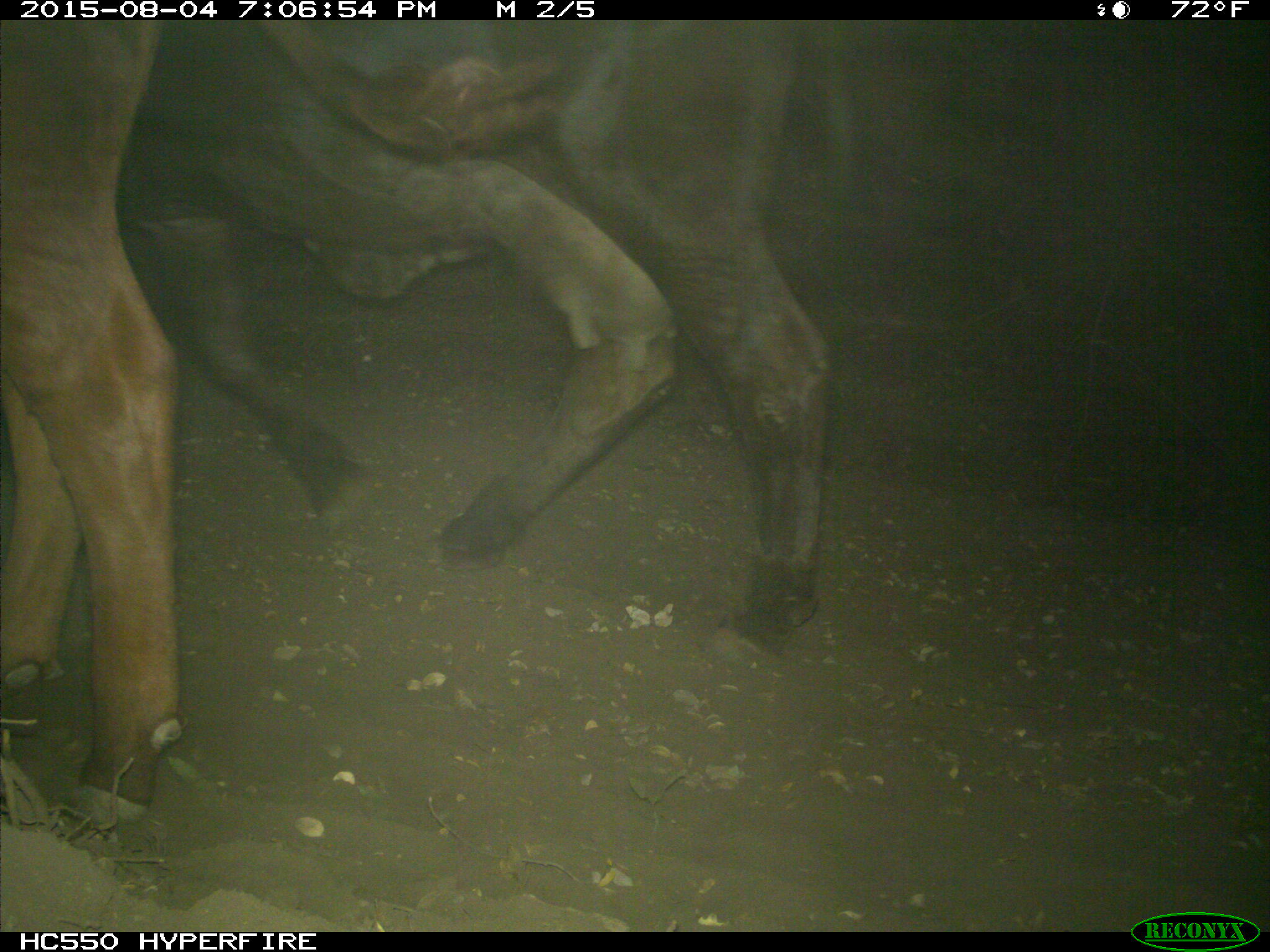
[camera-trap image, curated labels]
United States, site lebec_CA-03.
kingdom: Animalia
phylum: Chordata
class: Mammalia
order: Artiodactyla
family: Bovidae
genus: Bos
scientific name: Bos taurus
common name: domestic cow